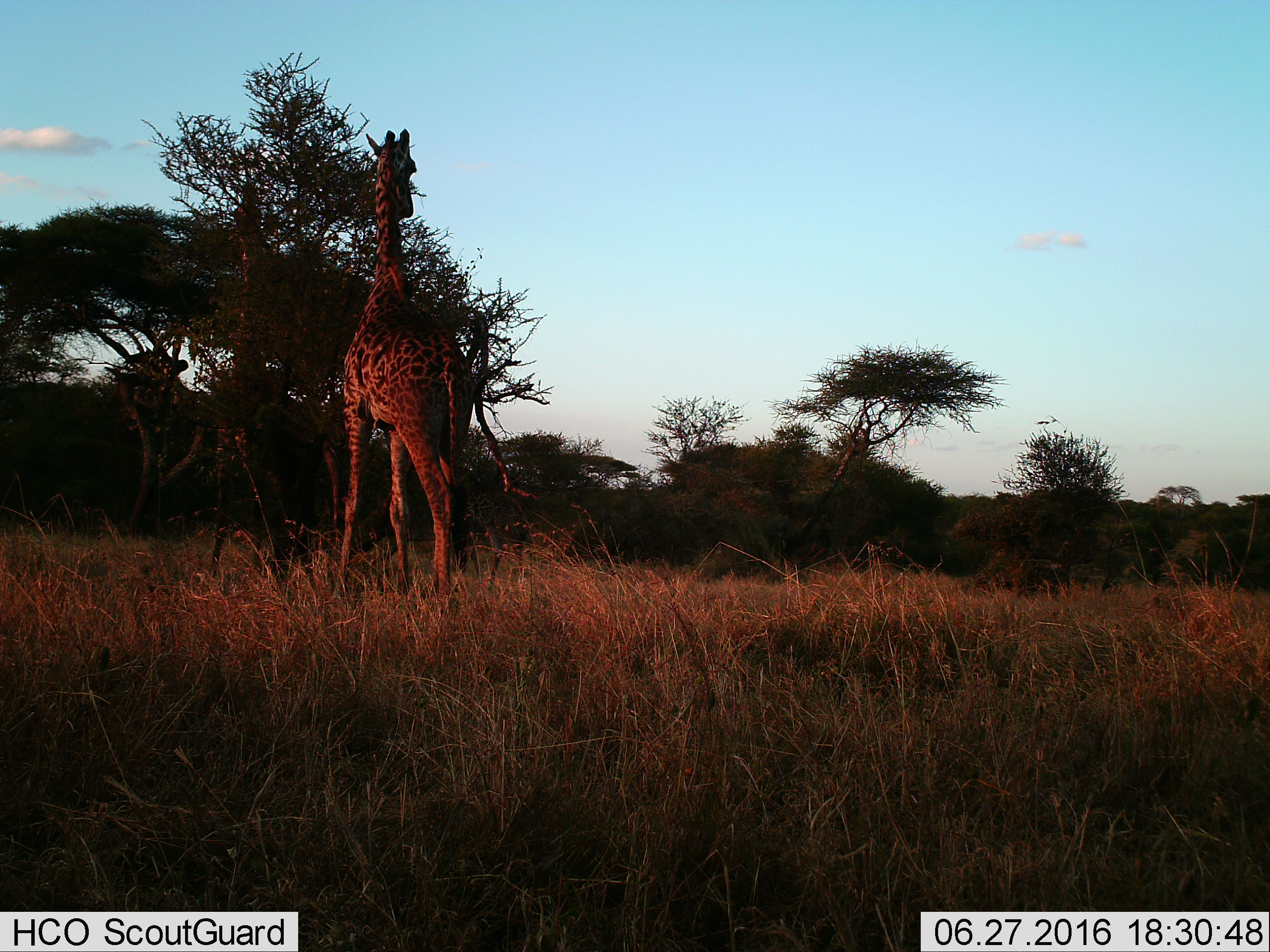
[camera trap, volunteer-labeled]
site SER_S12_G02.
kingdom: Animalia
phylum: Chordata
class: Mammalia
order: Artiodactyla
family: Giraffidae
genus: Giraffa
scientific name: Giraffa camelopardalis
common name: giraffe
Giraffe (Giraffa camelopardalis), count 1. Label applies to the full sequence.